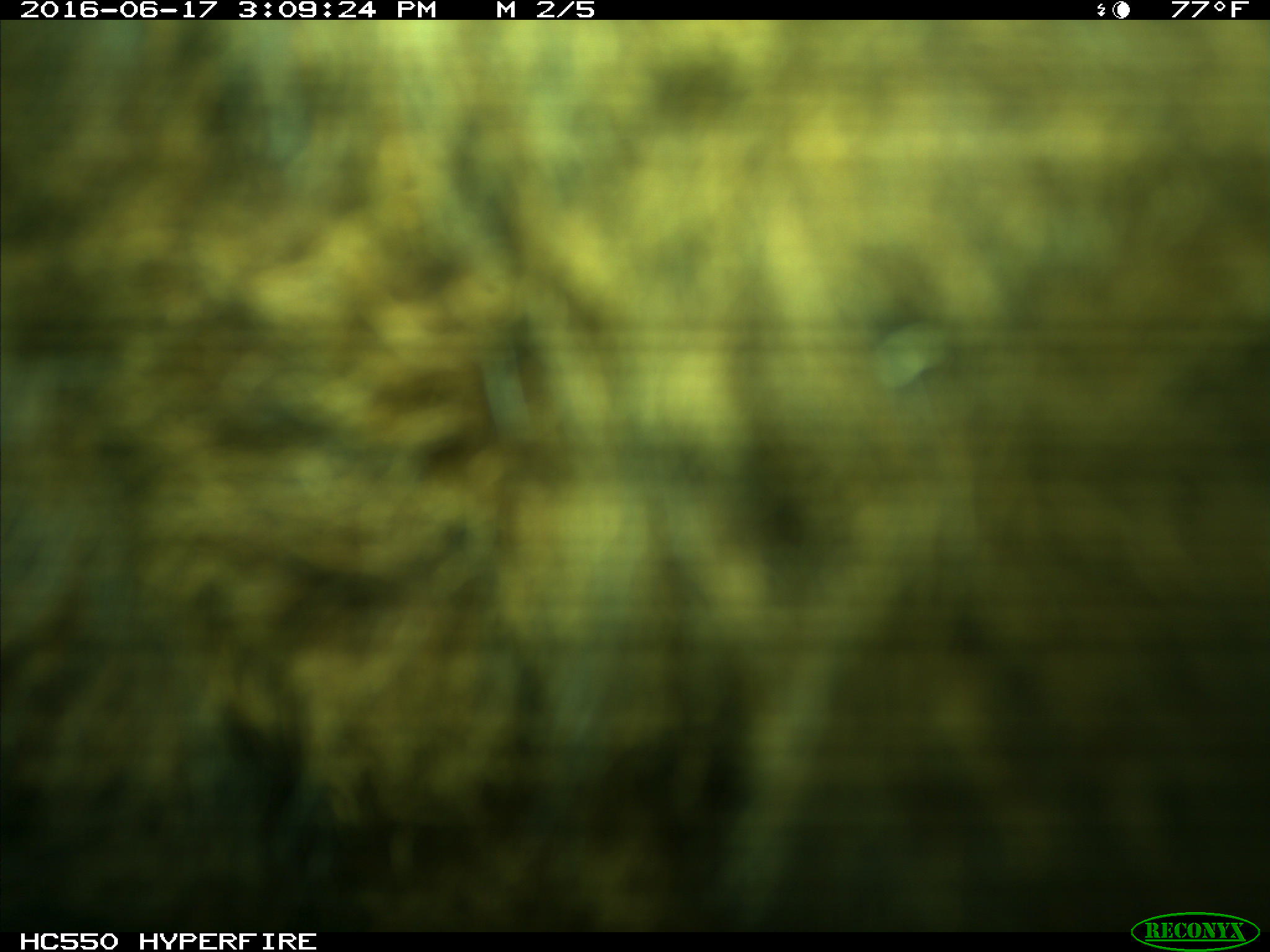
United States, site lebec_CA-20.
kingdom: Animalia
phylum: Chordata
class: Mammalia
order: Artiodactyla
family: Bovidae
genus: Bos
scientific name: Bos taurus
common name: domestic cow